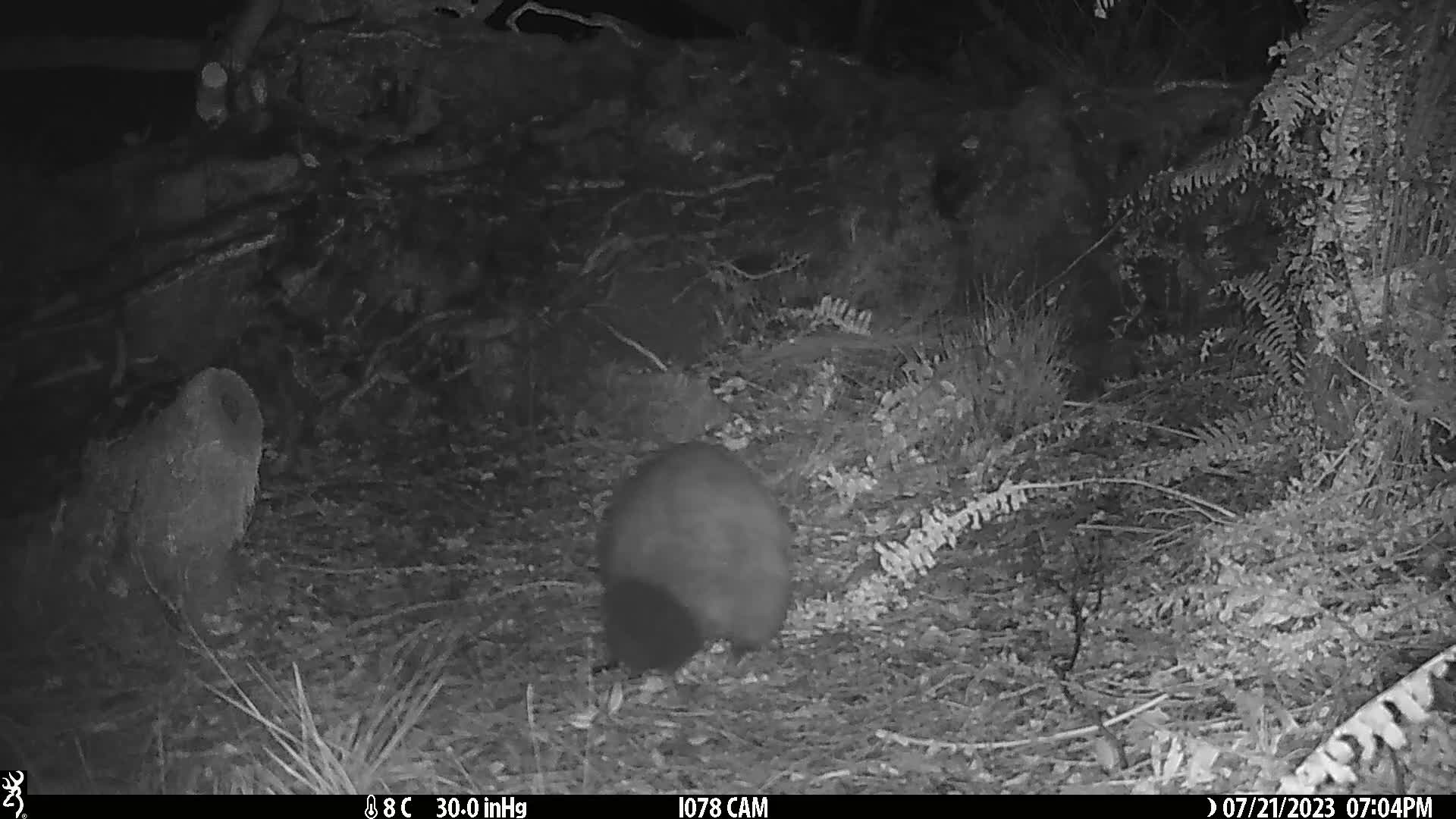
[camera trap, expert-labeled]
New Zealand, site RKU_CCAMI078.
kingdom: Animalia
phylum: Chordata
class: Mammalia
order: Diprotodontia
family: Phalangeridae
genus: Trichosurus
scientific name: Trichosurus vulpecula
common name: common brushtail possum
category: possum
Possum (common brushtail possum) (Trichosurus vulpecula).